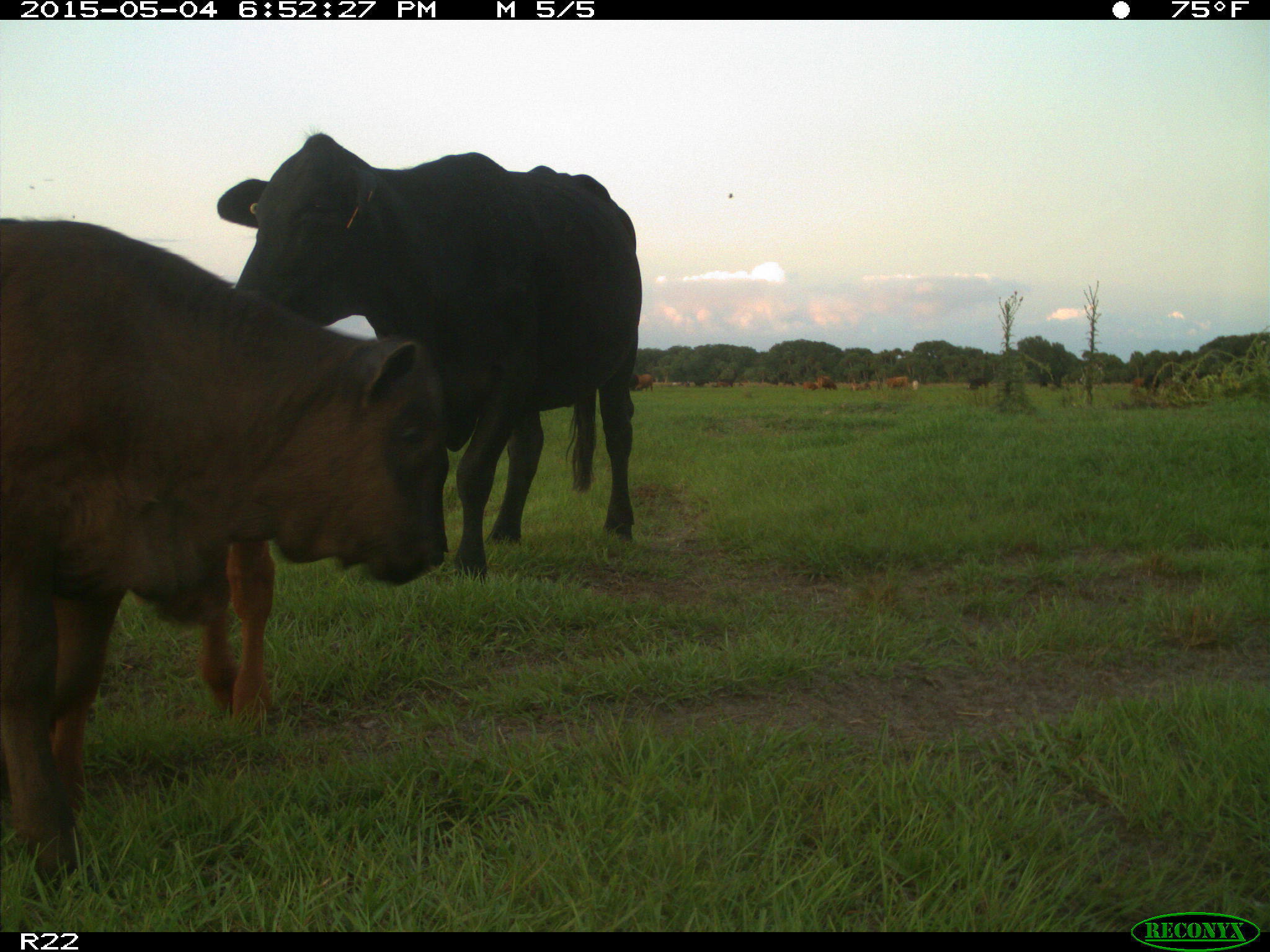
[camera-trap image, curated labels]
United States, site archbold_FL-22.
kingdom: Animalia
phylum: Chordata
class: Mammalia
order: Artiodactyla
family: Bovidae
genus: Bos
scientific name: Bos taurus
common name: domestic cow